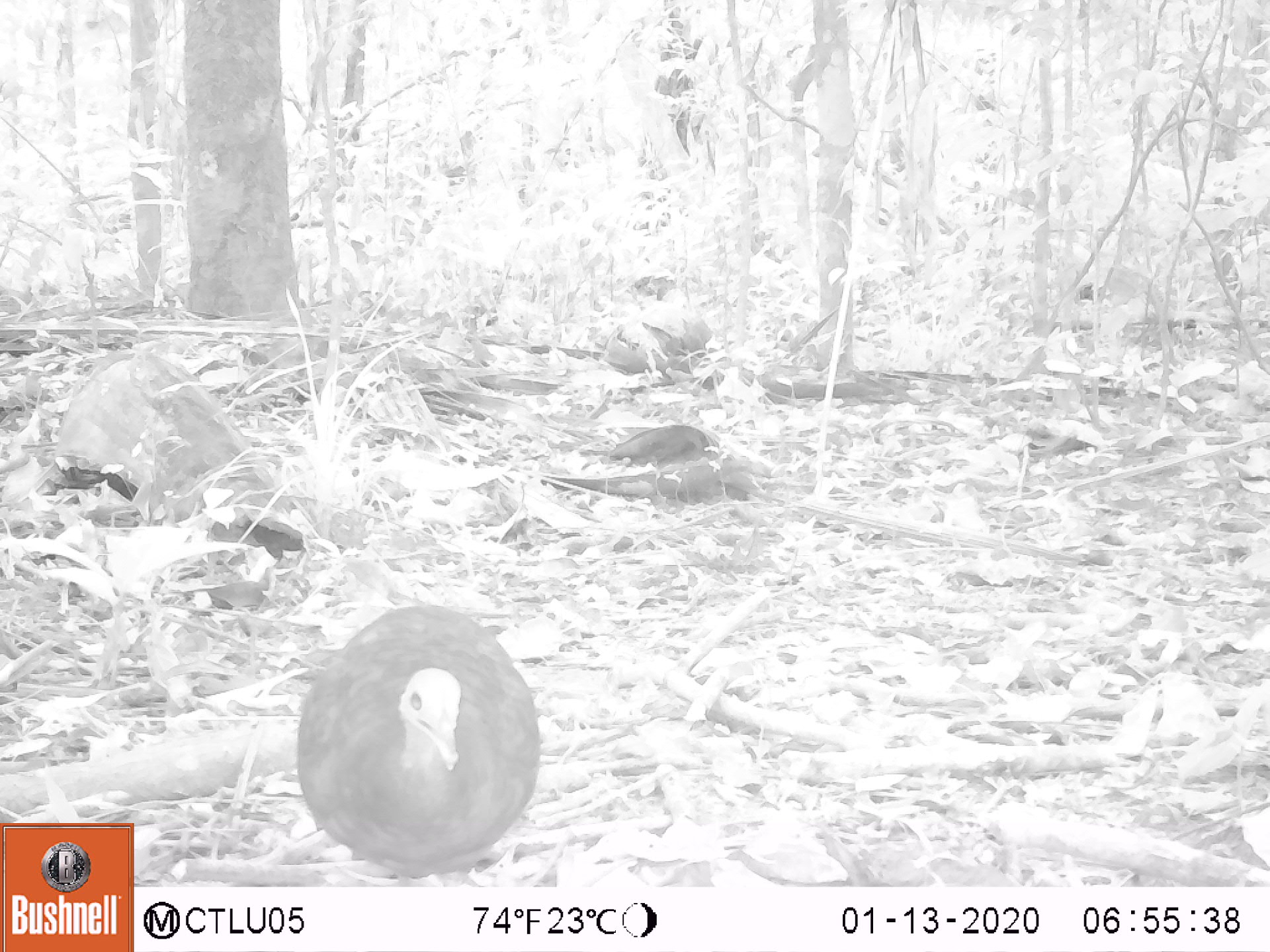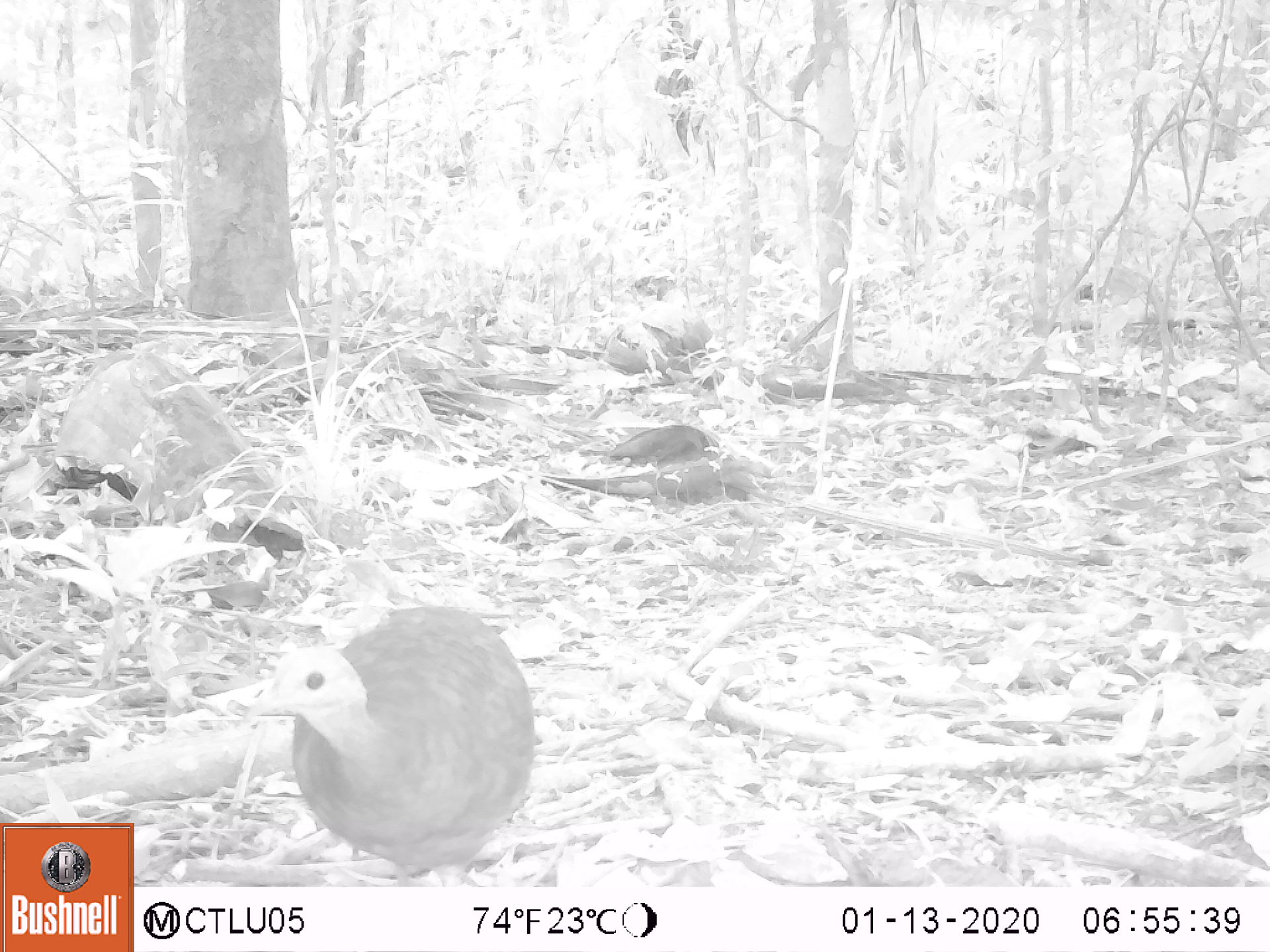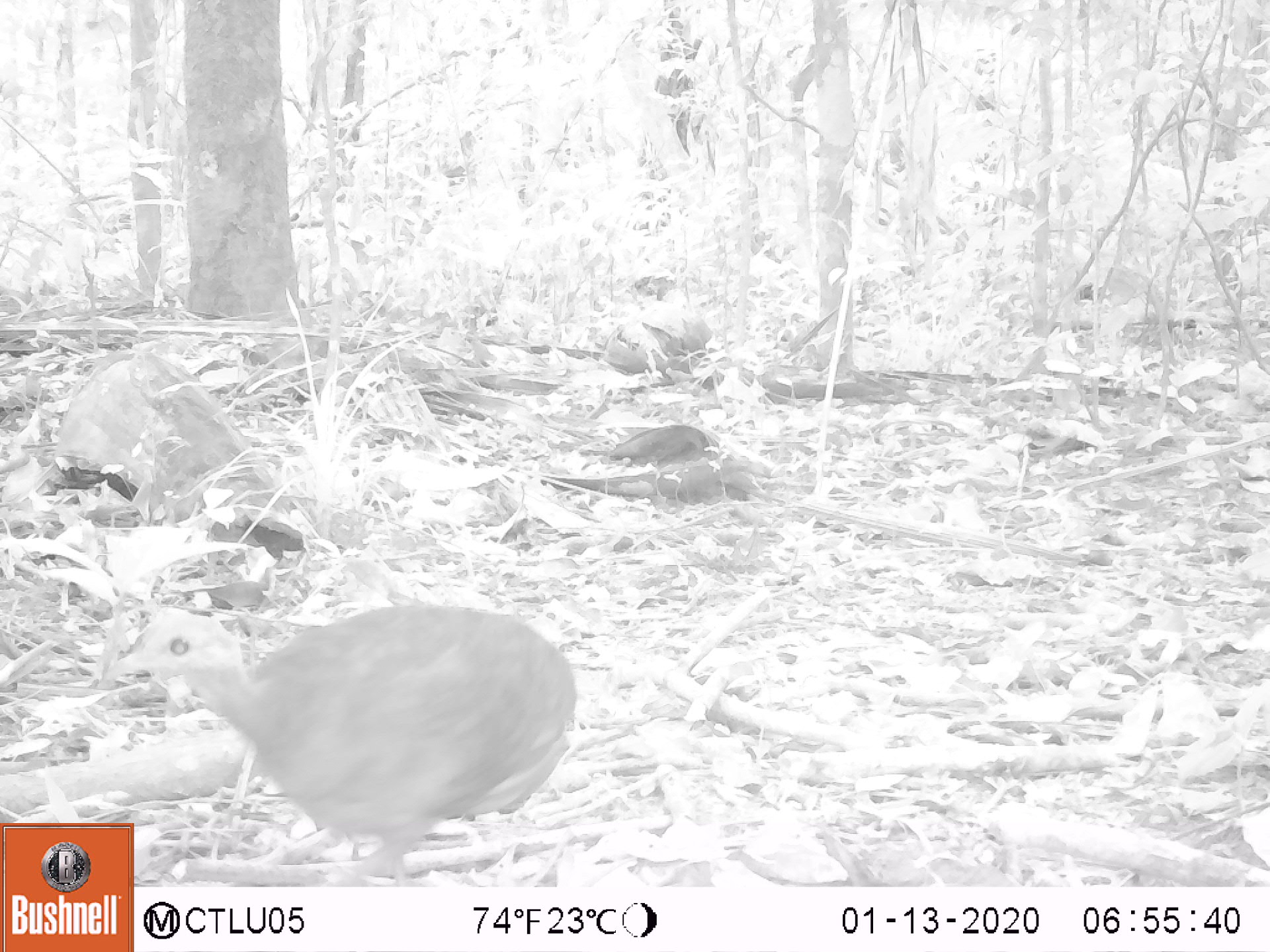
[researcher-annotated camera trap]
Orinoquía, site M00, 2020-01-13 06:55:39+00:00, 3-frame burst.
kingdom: Animalia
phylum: Chordata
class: Aves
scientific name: Aves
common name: bird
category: unknown bird